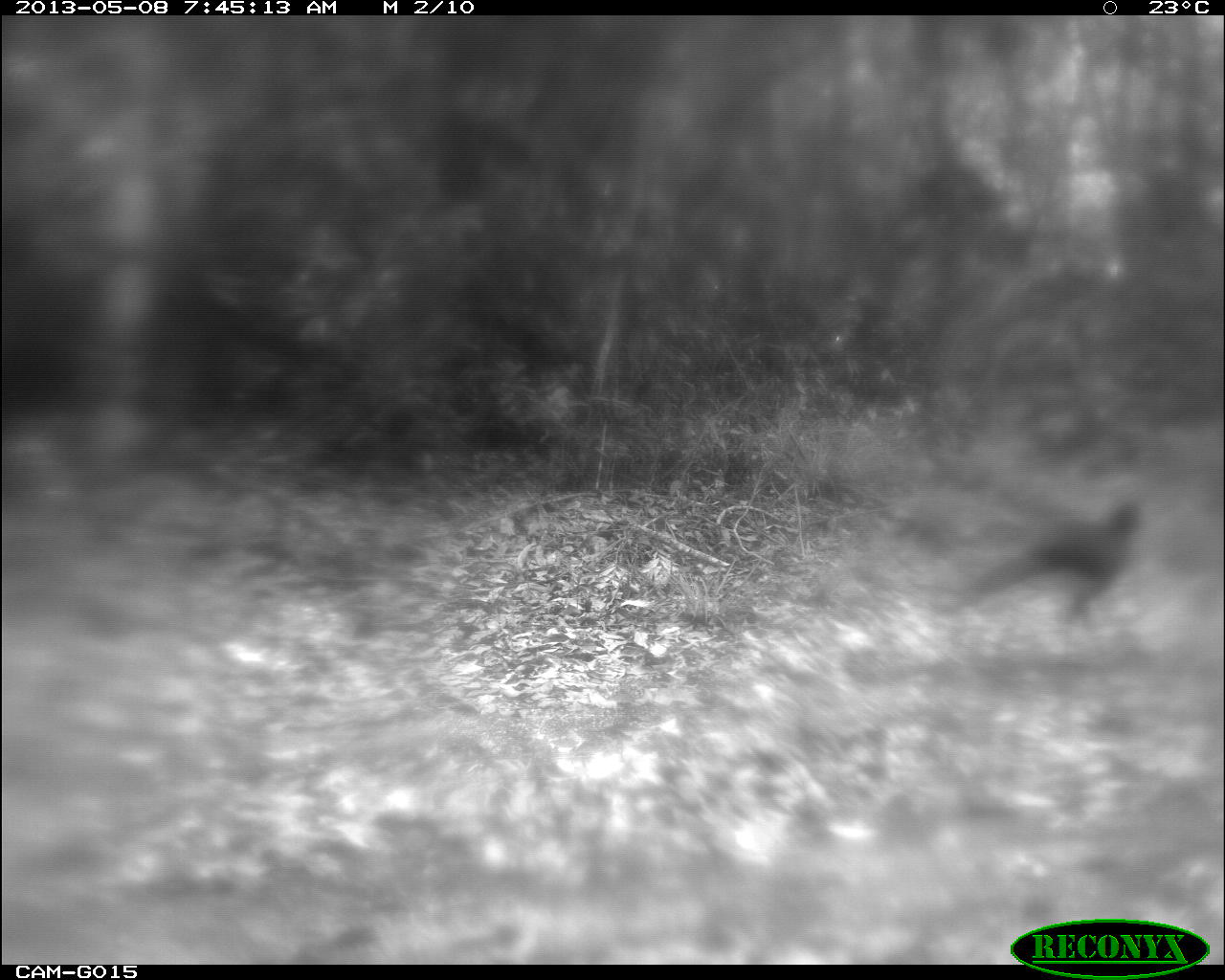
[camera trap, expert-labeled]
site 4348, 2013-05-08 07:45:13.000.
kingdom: Animalia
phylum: Chordata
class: Aves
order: Galliformes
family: Cracidae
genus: Crax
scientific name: Crax rubra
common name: great curassow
Crax rubra (great curassow), count 1, sex male.